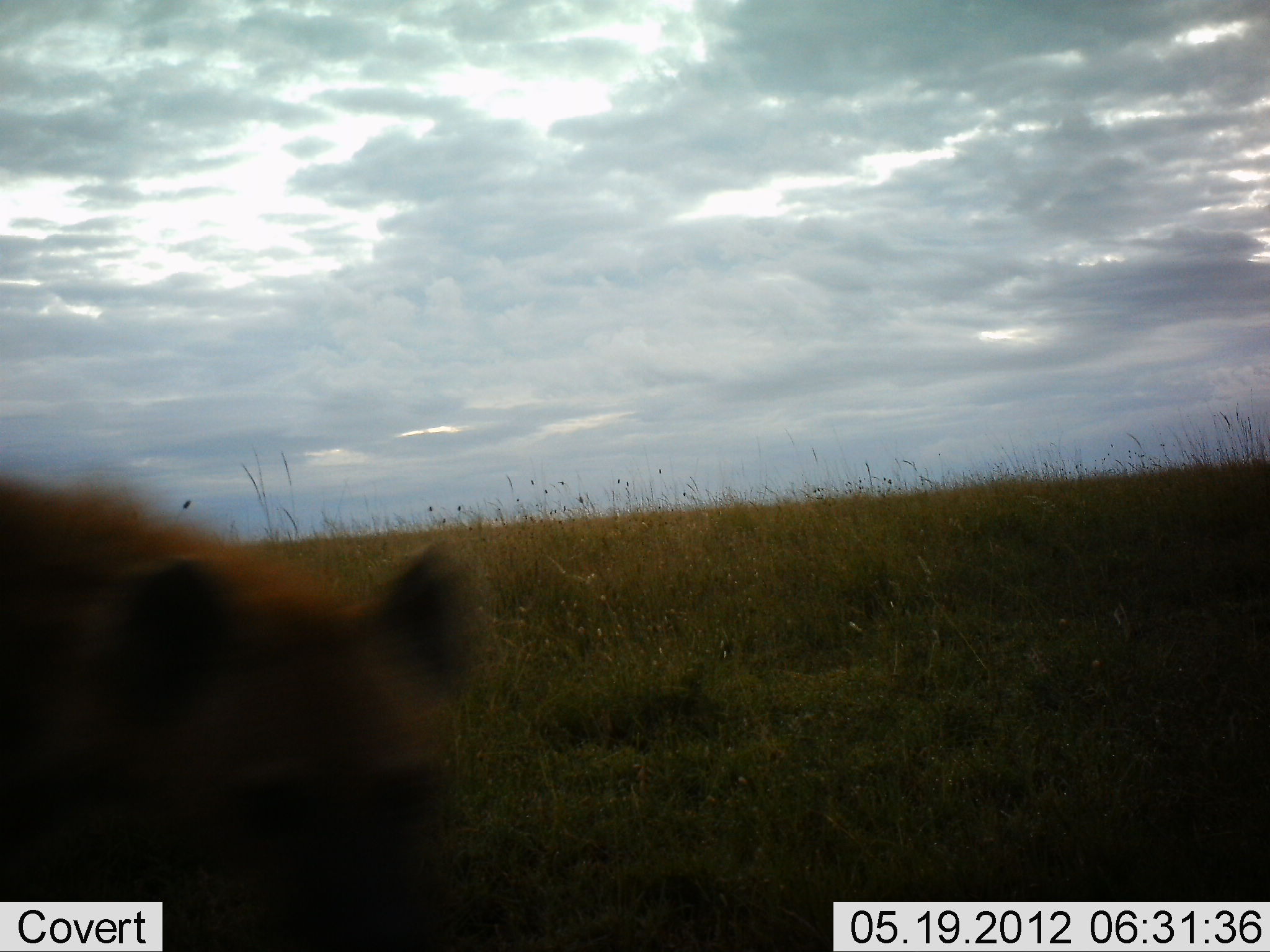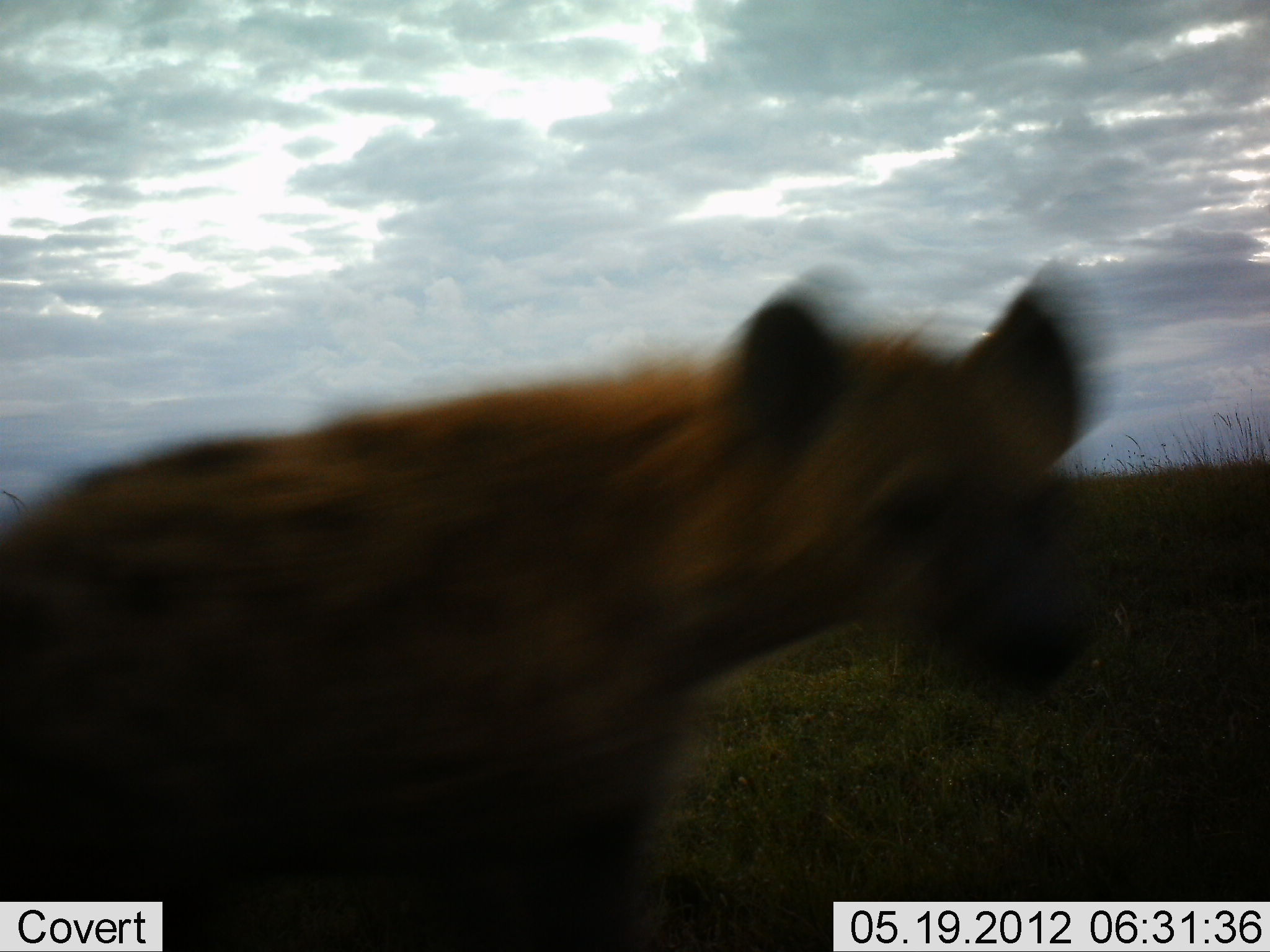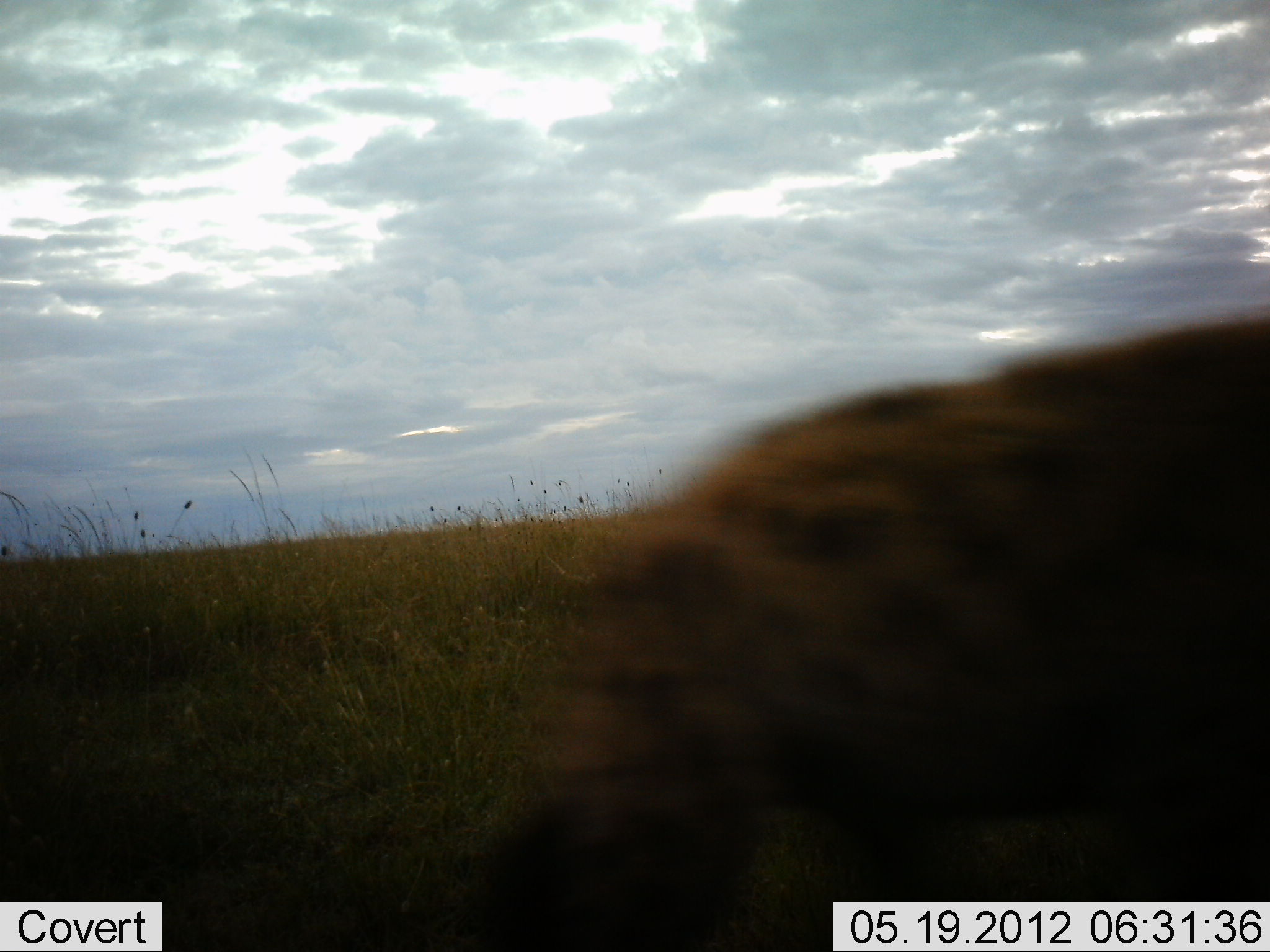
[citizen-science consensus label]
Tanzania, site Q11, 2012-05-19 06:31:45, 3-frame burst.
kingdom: Animalia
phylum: Chordata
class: Mammalia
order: Carnivora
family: Hyaenidae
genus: Crocuta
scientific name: Crocuta crocuta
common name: spotted hyena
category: hyenaspotted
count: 1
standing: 10%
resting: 0%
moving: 90%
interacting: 0%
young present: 0%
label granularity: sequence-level